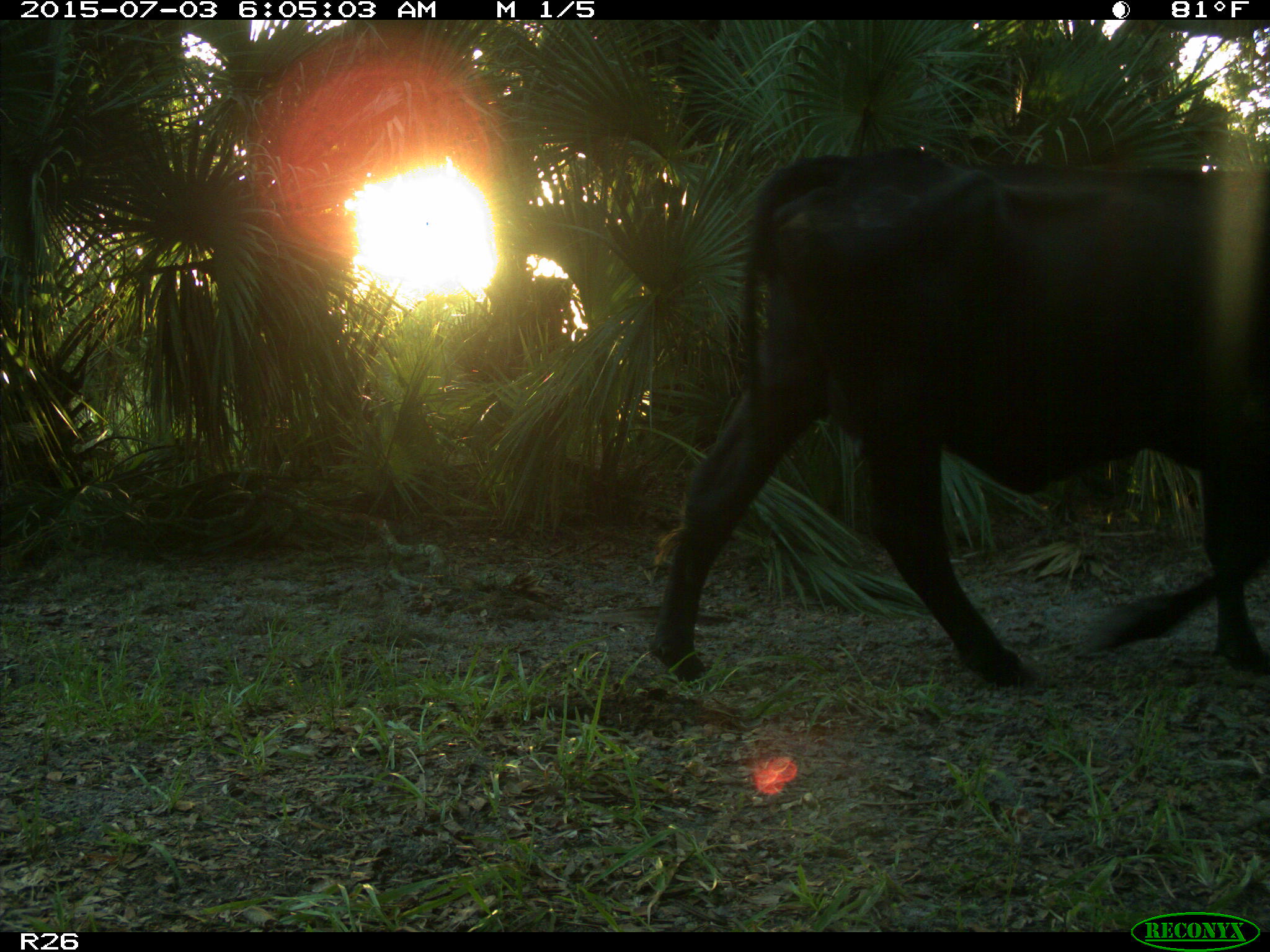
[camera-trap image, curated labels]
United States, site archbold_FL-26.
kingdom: Animalia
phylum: Chordata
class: Mammalia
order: Artiodactyla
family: Bovidae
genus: Bos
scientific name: Bos taurus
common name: domestic cow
Bos taurus (domestic cow).